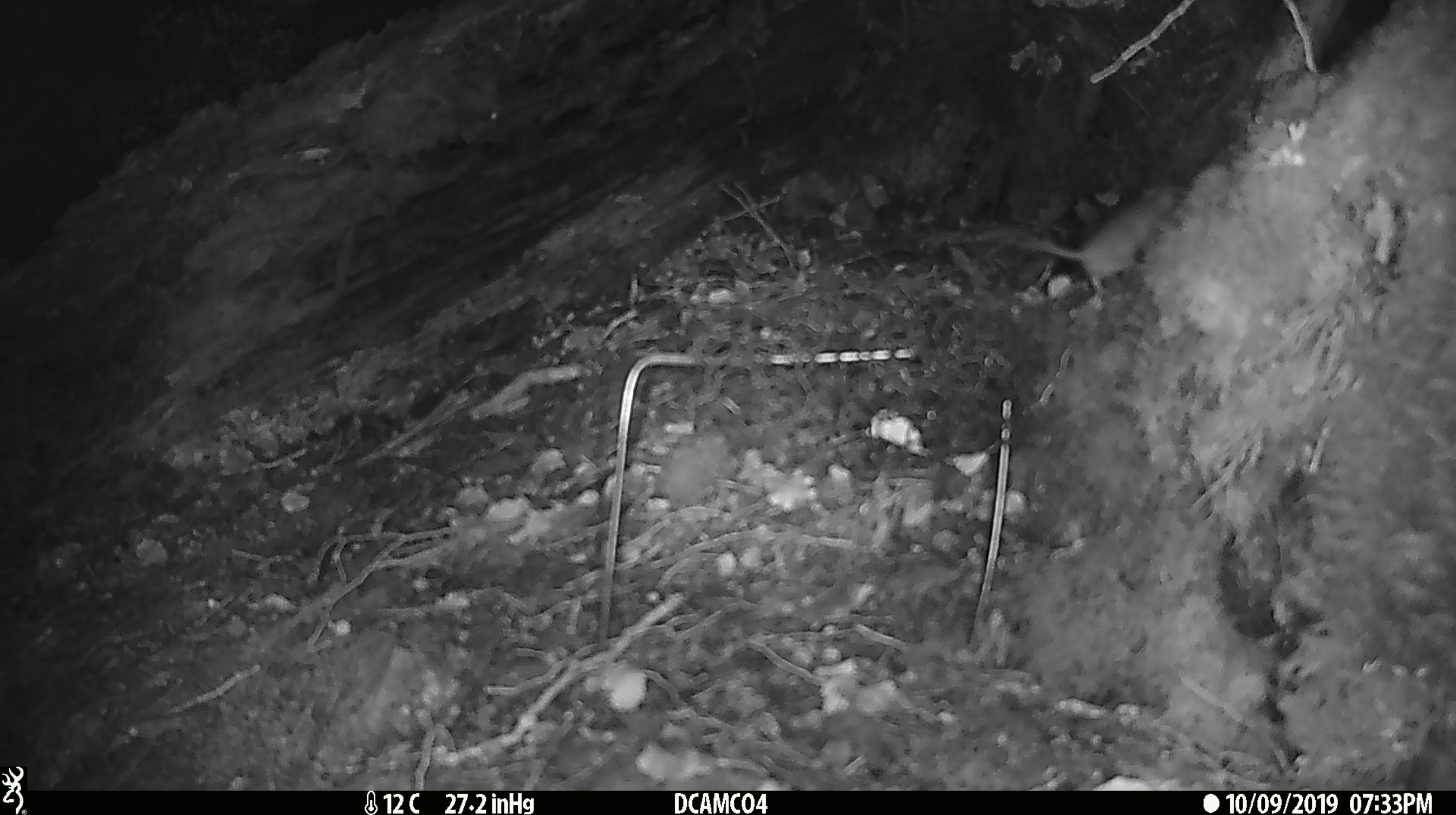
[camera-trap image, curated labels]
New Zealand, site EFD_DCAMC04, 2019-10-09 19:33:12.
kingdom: Animalia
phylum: Chordata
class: Mammalia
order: Rodentia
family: Muridae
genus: Mus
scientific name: Mus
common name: mouse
Mouse (Mus).